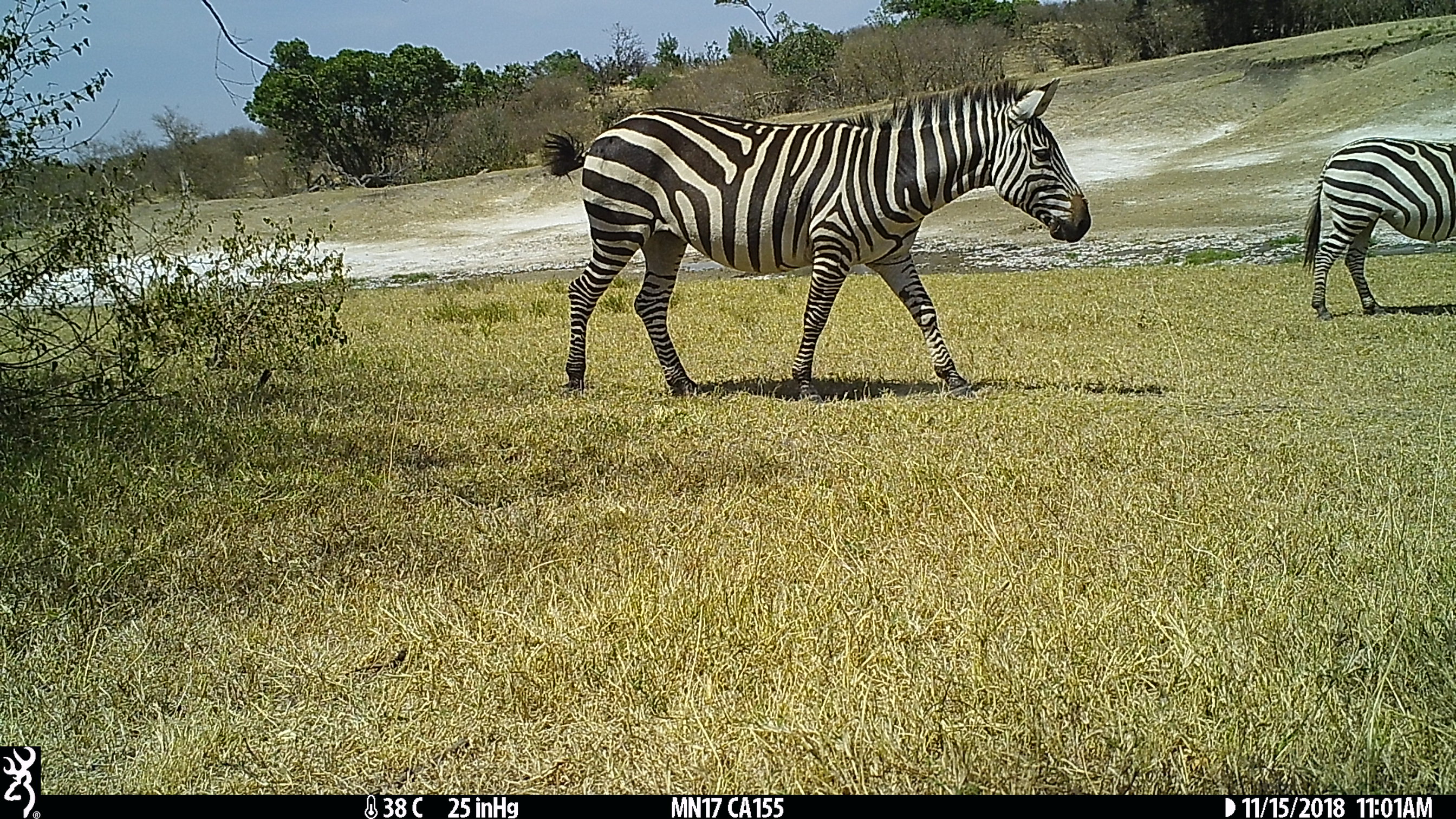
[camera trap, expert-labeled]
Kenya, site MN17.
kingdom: Animalia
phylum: Chordata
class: Mammalia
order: Perissodactyla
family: Equidae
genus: Equus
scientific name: Equus quagga burchellii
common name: burchell's zebra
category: zebra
Zebra (burchell's zebra) (Equus quagga burchellii).